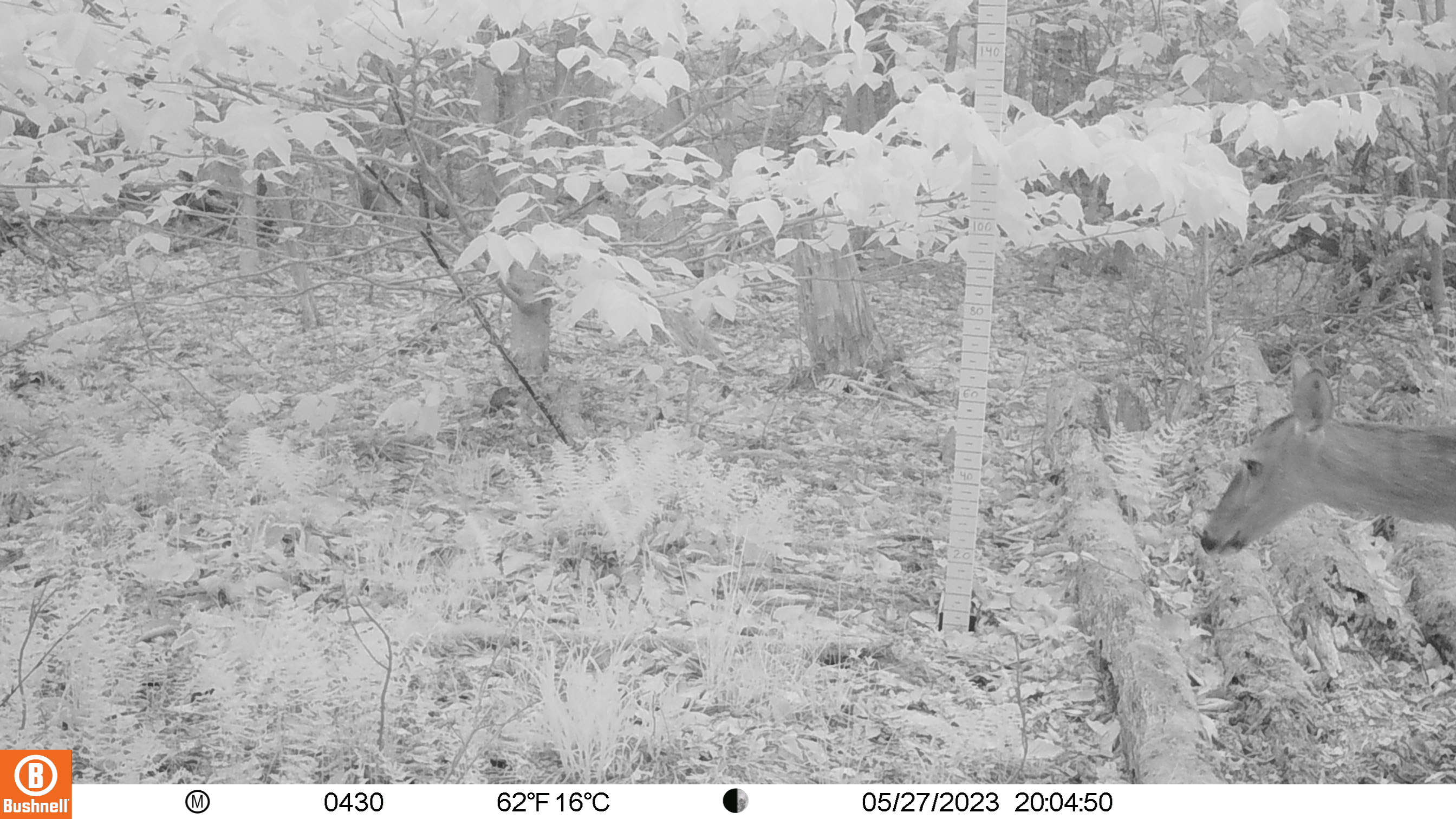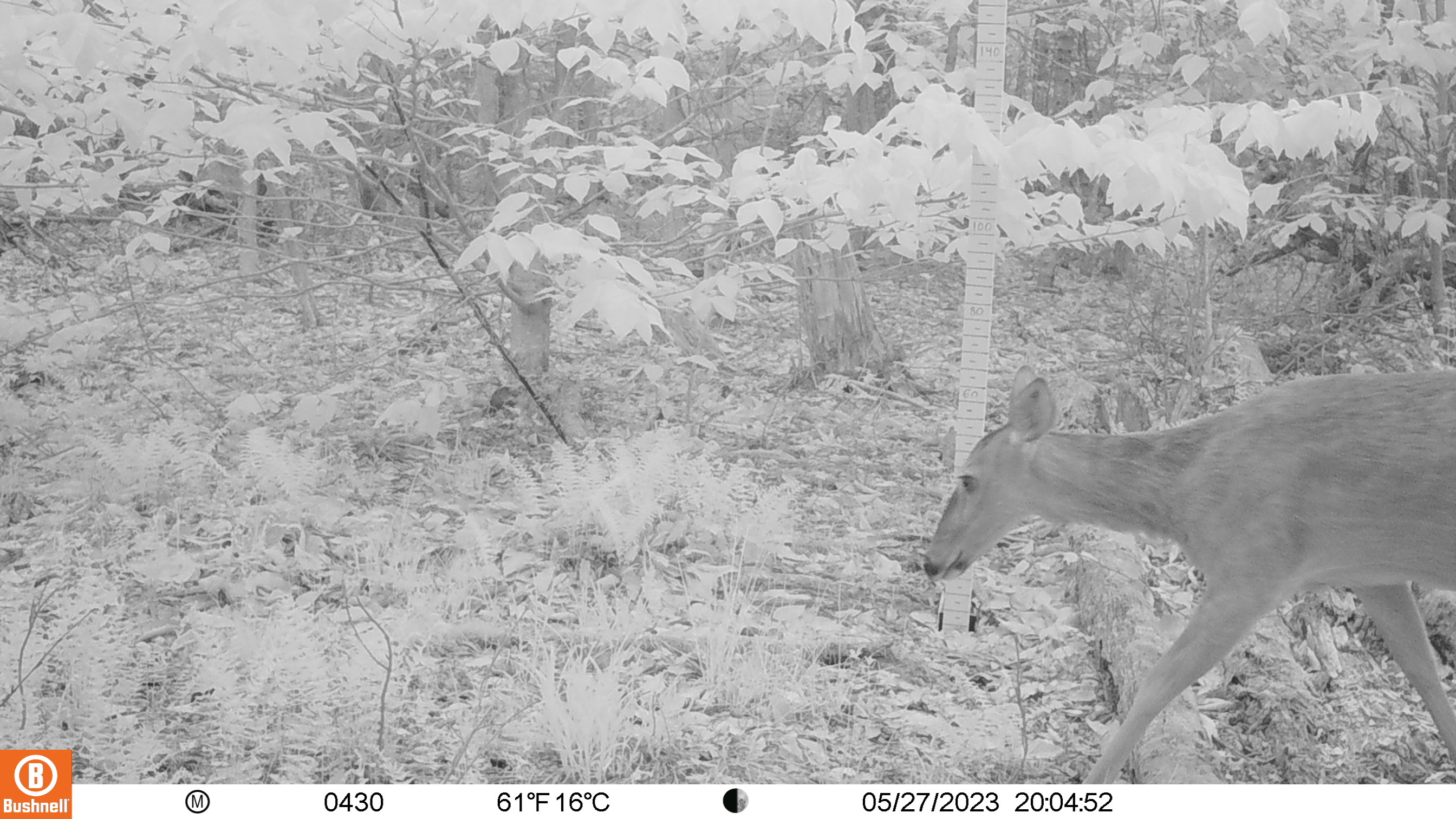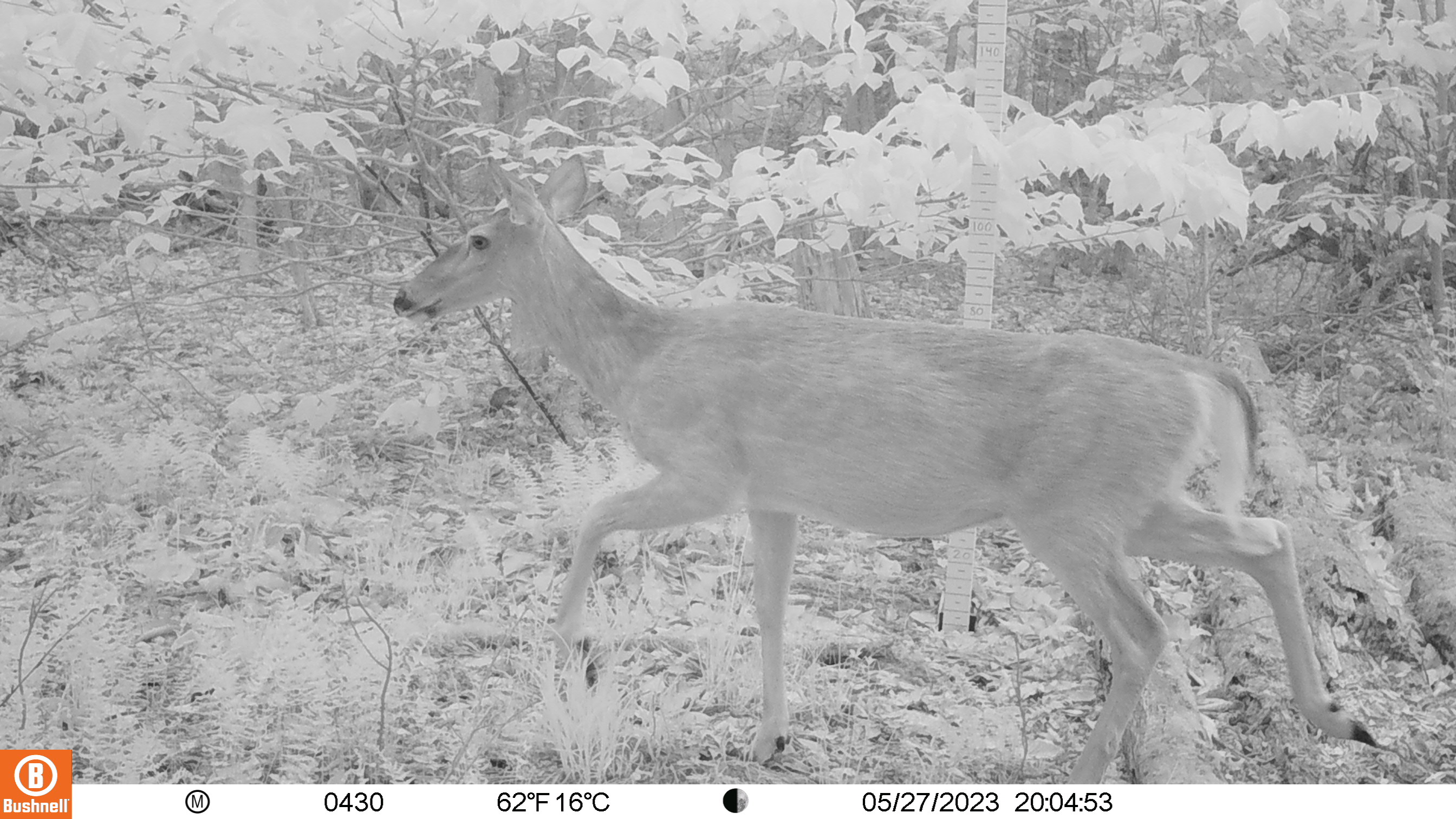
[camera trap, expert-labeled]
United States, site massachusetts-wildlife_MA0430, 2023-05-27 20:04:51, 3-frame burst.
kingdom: Animalia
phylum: Chordata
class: Mammalia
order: Artiodactyla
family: Cervidae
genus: Odocoileus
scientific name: Odocoileus virginianus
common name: white-tailed deer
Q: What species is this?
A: White-tailed deer (Odocoileus virginianus).